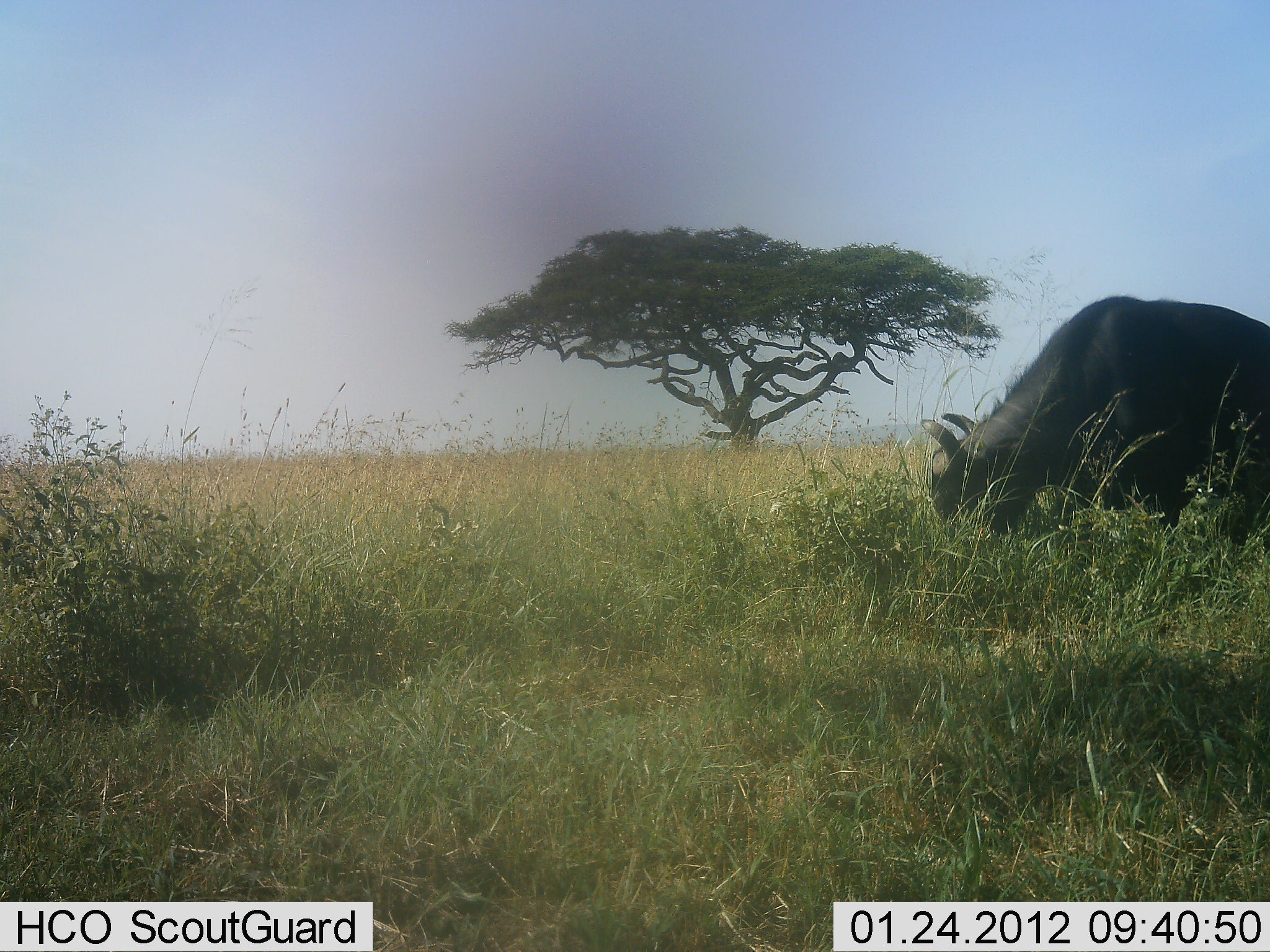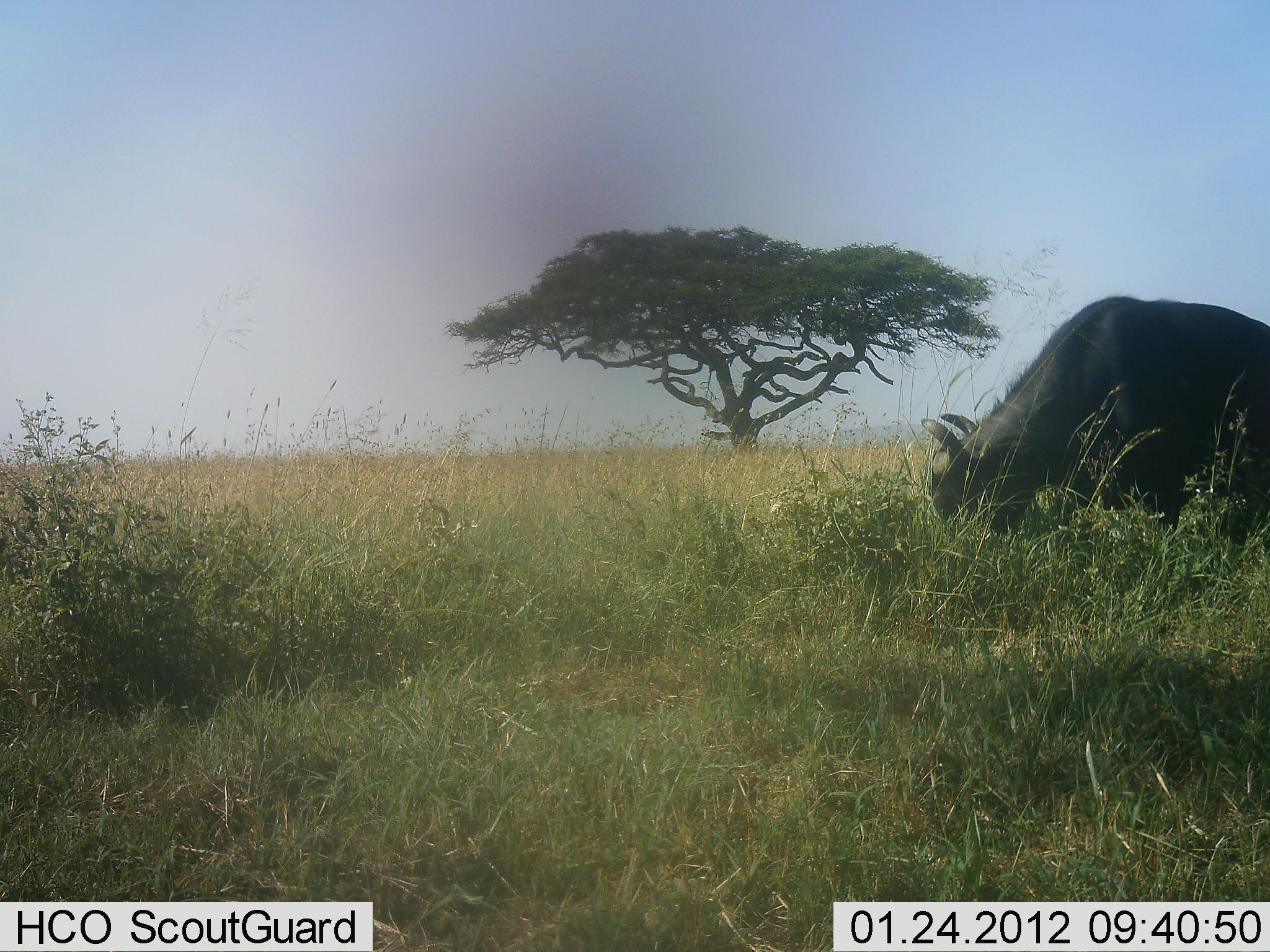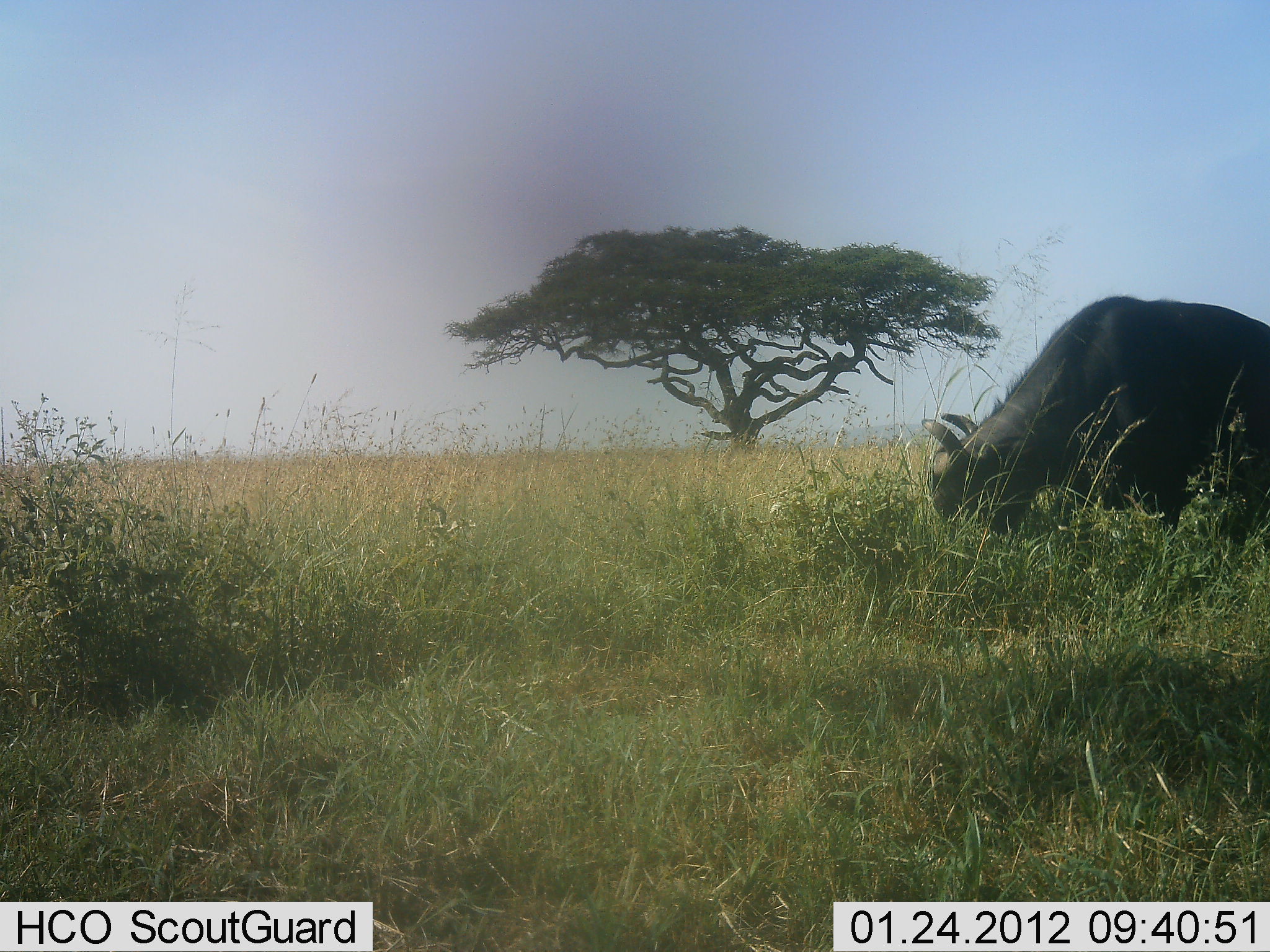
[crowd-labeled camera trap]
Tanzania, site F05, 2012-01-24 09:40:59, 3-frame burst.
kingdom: Animalia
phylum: Chordata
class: Mammalia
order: Artiodactyla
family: Bovidae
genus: Syncerus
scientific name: Syncerus caffer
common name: cape buffalo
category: buffalo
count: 1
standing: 5%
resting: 5%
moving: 5%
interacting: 0%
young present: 0%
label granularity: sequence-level